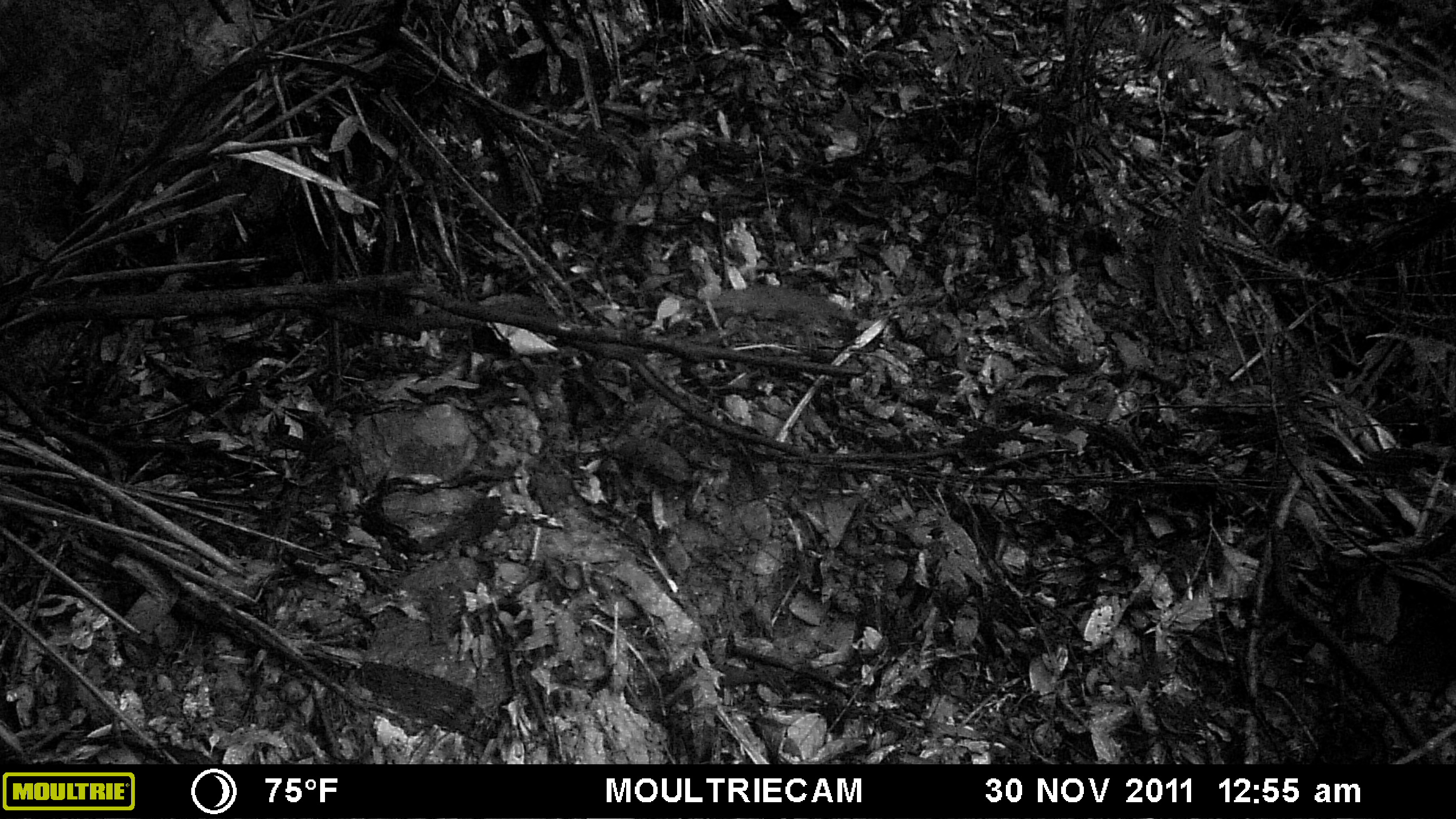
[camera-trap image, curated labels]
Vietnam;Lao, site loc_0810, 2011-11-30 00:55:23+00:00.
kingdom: Animalia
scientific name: Animalia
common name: animal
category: unidentified small animal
Unidentified small animal (animal) (Animalia). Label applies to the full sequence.